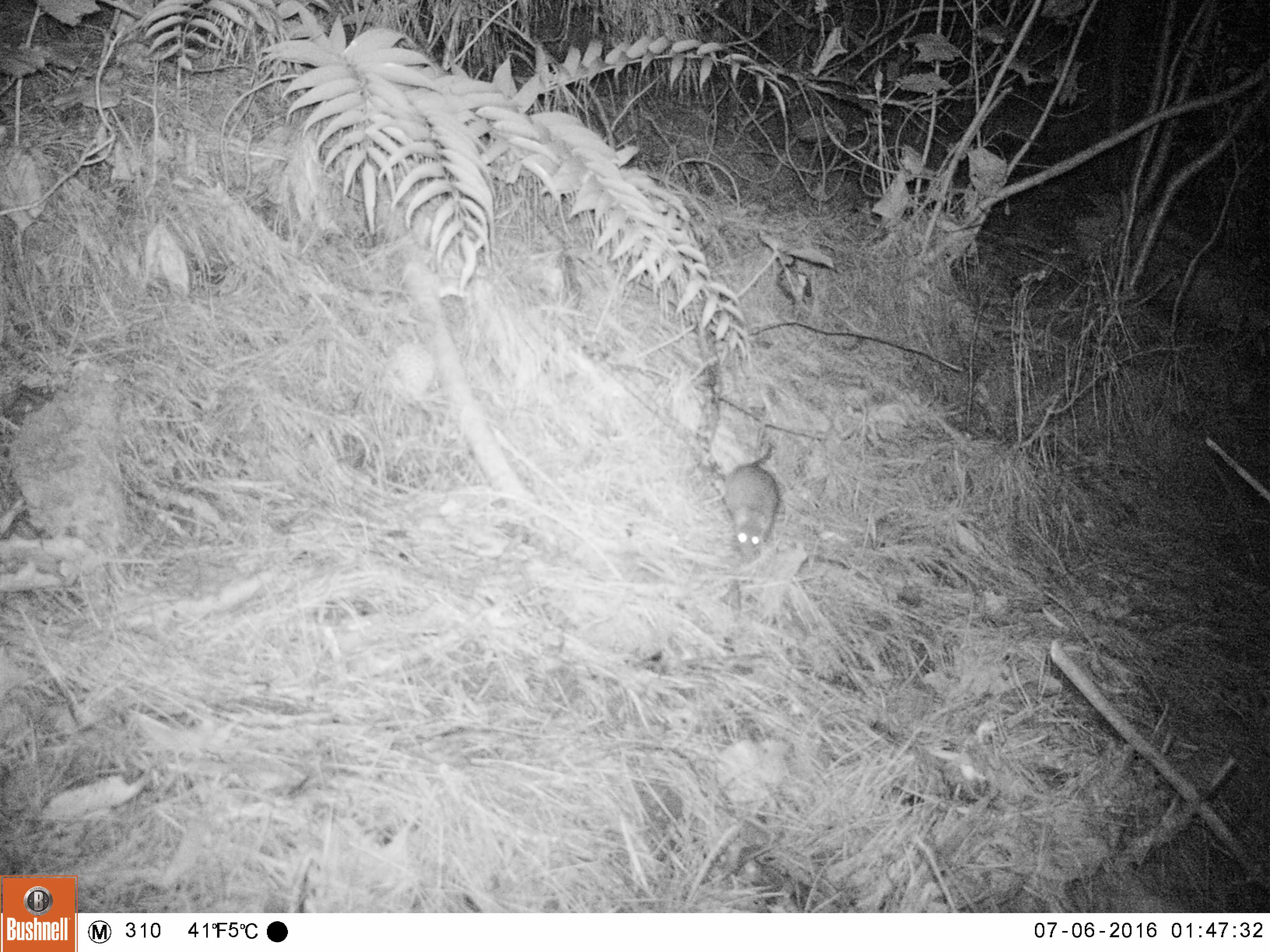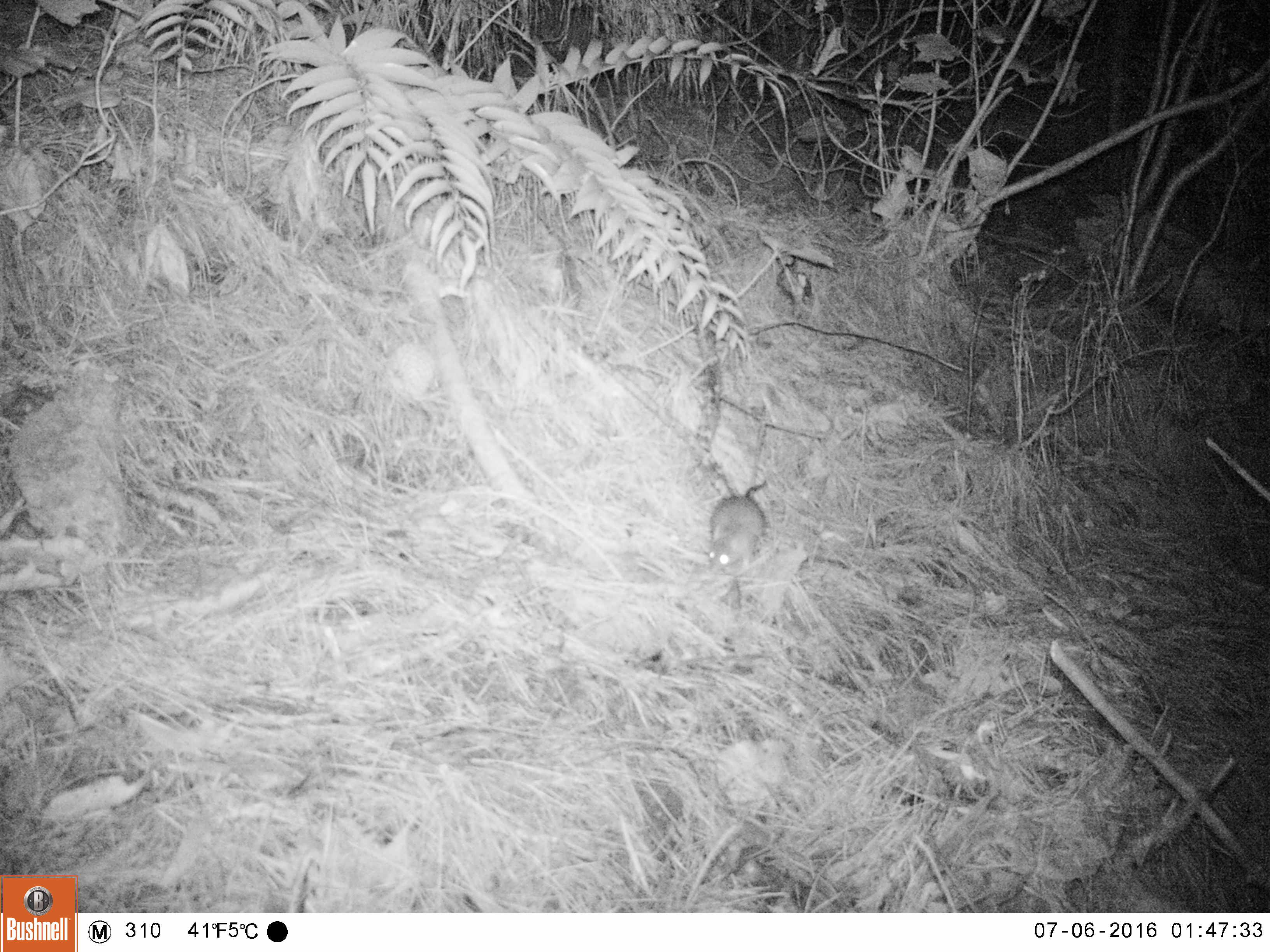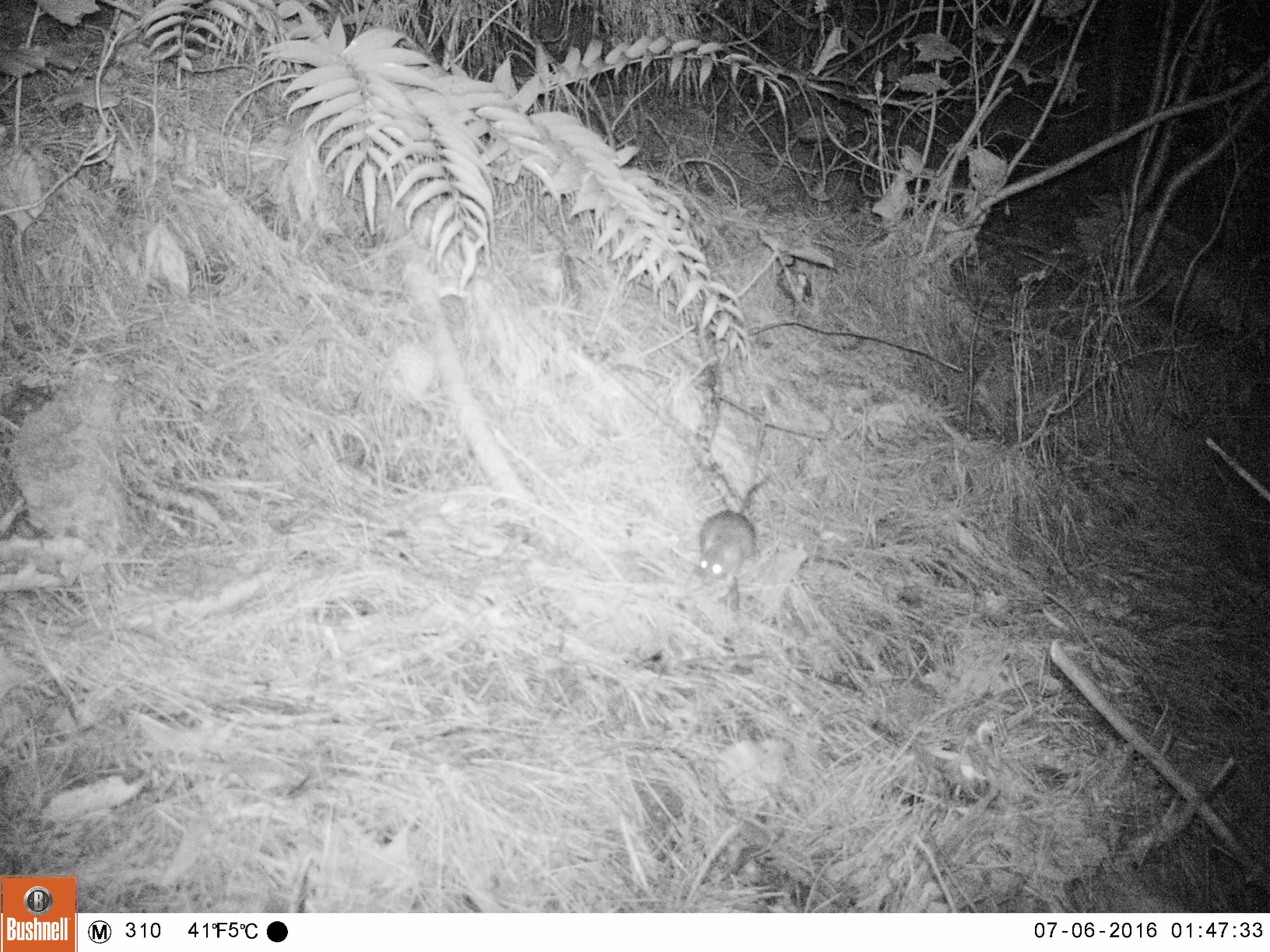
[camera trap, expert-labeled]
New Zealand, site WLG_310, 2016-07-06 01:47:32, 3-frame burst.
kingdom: Animalia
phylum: Chordata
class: Mammalia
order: Rodentia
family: Muridae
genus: Rattus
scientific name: Rattus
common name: rat